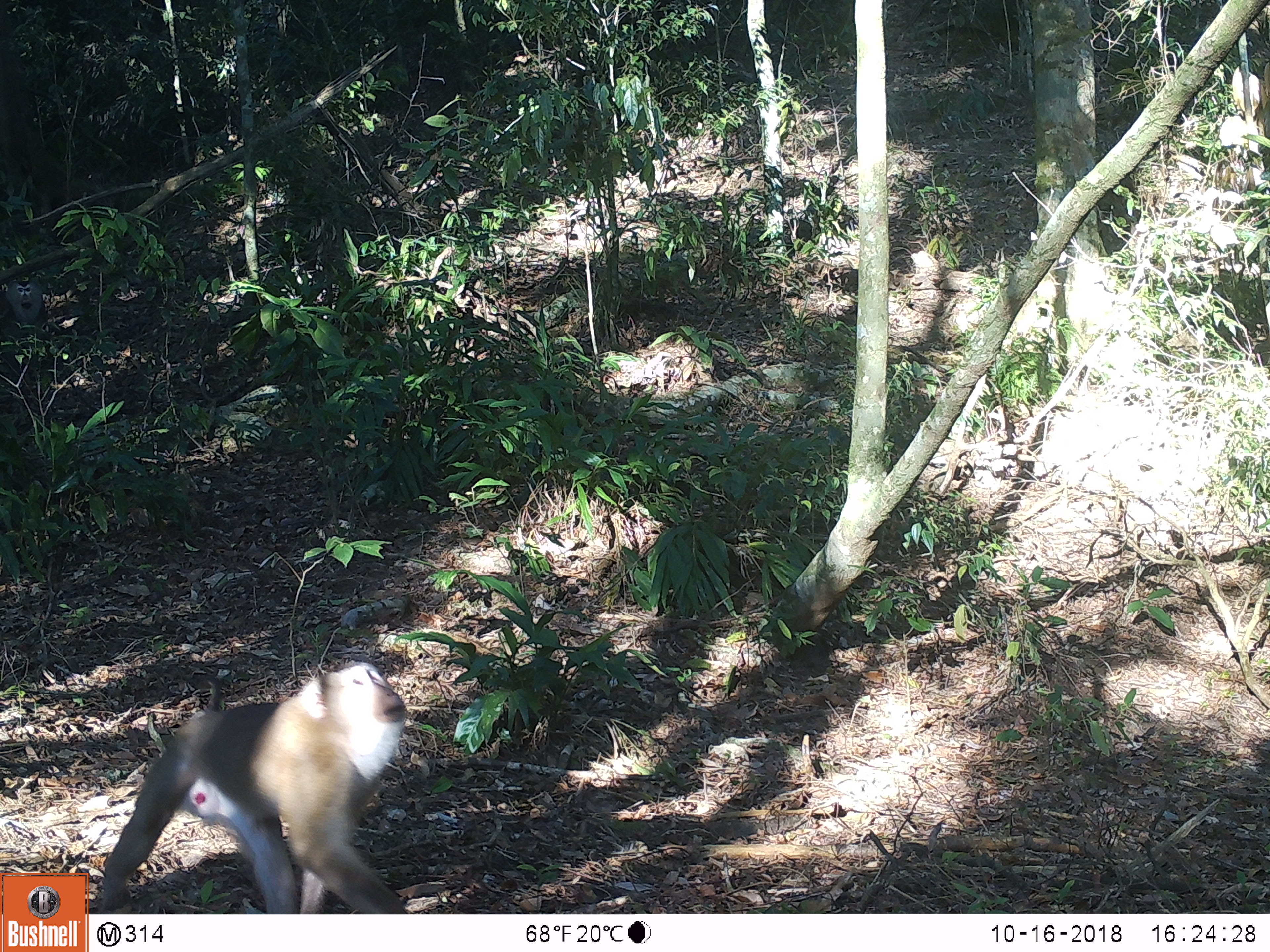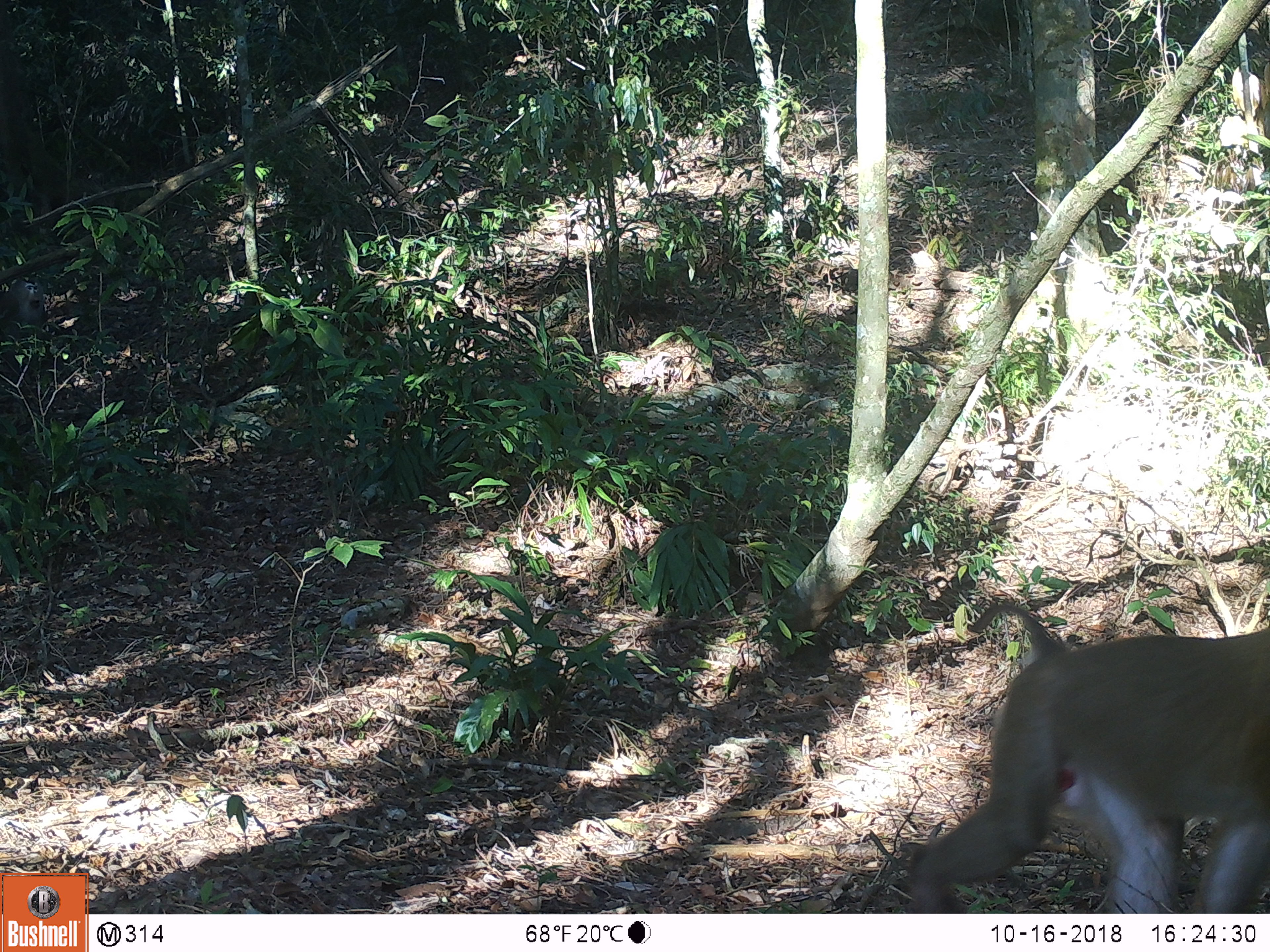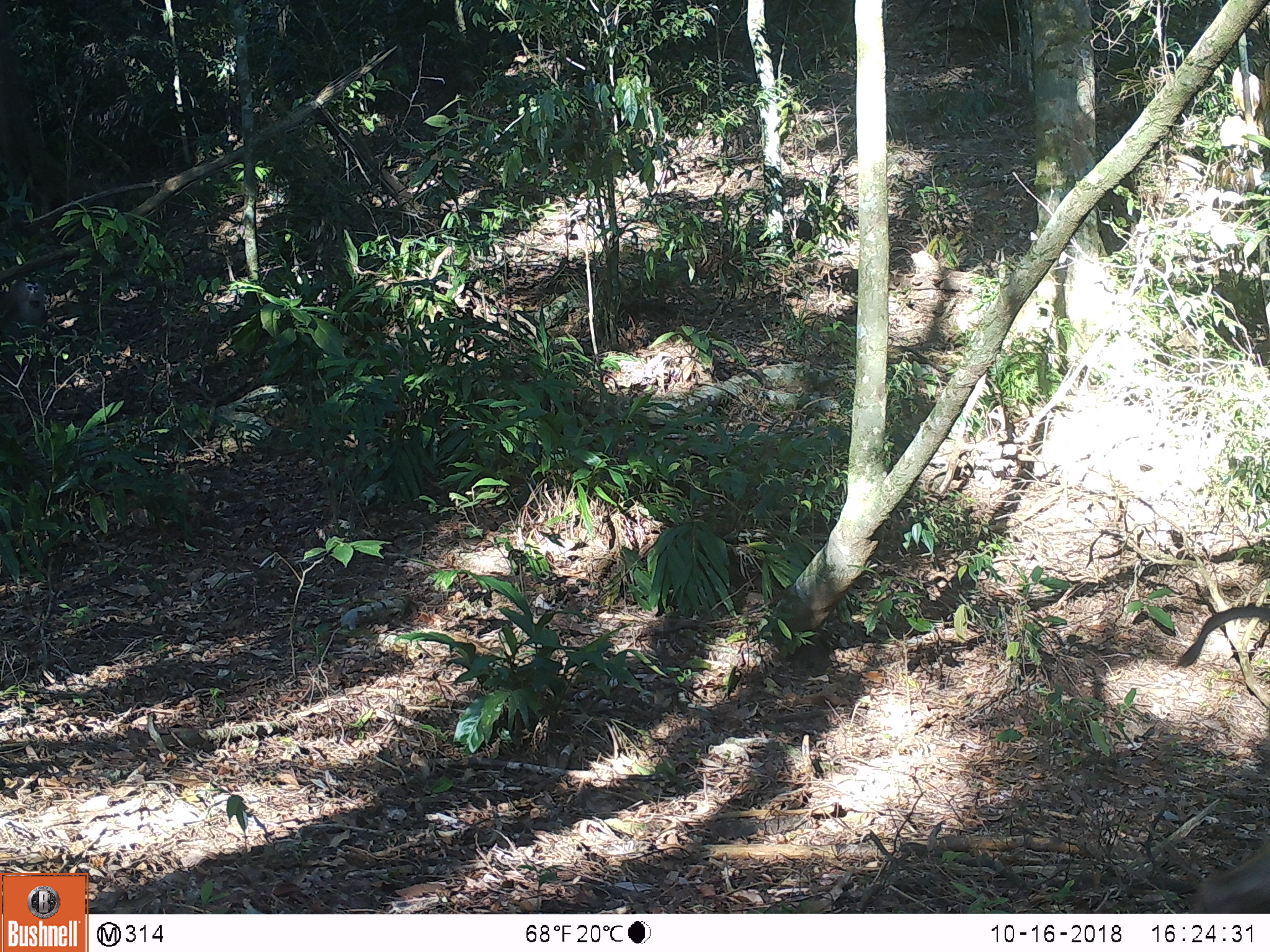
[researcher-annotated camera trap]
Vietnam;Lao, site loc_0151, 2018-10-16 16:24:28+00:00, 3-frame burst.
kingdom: Animalia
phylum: Chordata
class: Mammalia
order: Primates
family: Cercopithecidae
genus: Macaca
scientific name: Macaca nemestrina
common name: pig-tailed macaque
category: pig tailed macaque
Pig tailed macaque (pig-tailed macaque) (Macaca nemestrina). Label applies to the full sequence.